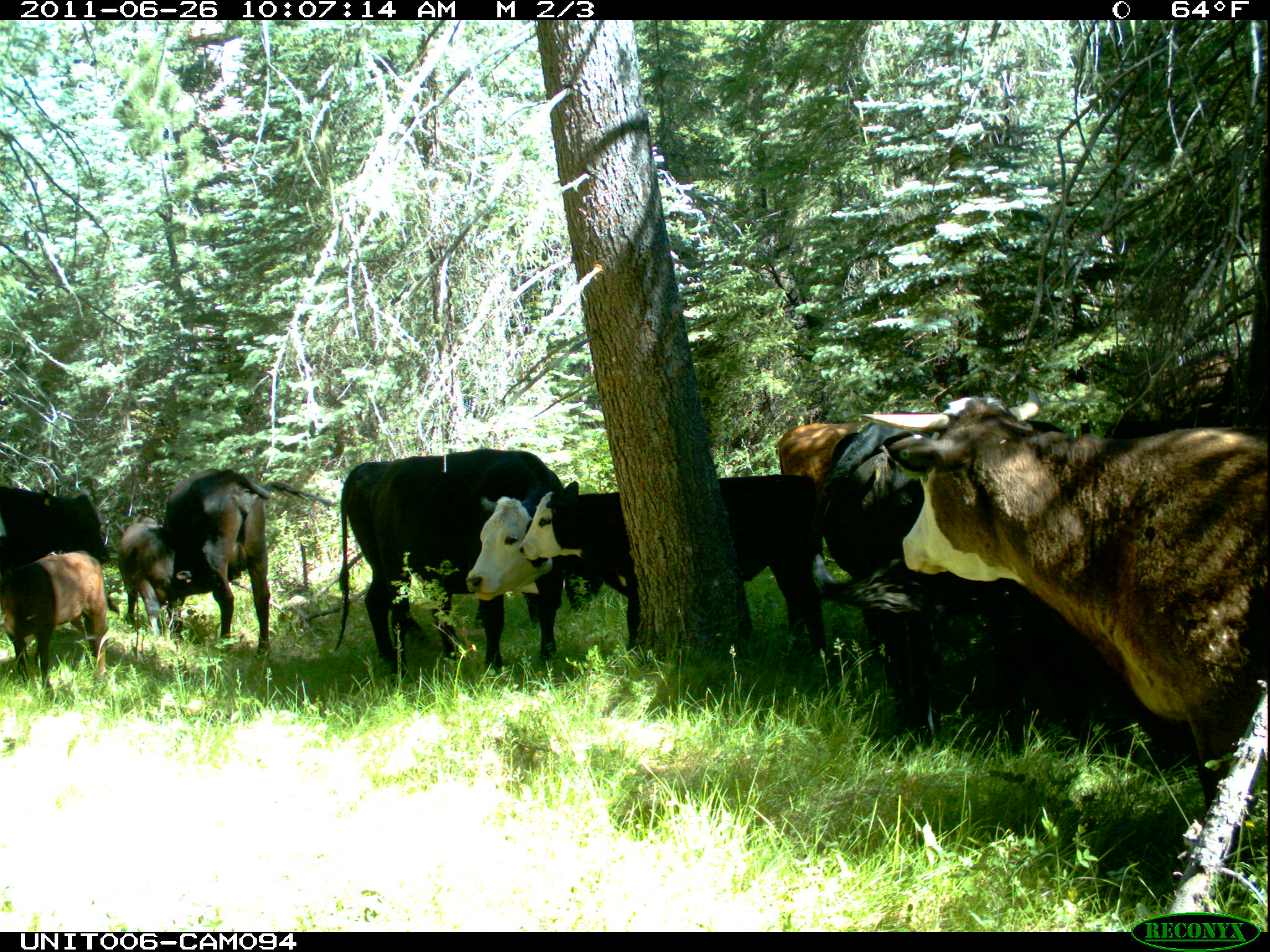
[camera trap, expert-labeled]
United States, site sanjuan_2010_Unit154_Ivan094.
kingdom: Animalia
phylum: Chordata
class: Mammalia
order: Artiodactyla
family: Bovidae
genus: Bos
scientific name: Bos taurus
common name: domestic cow